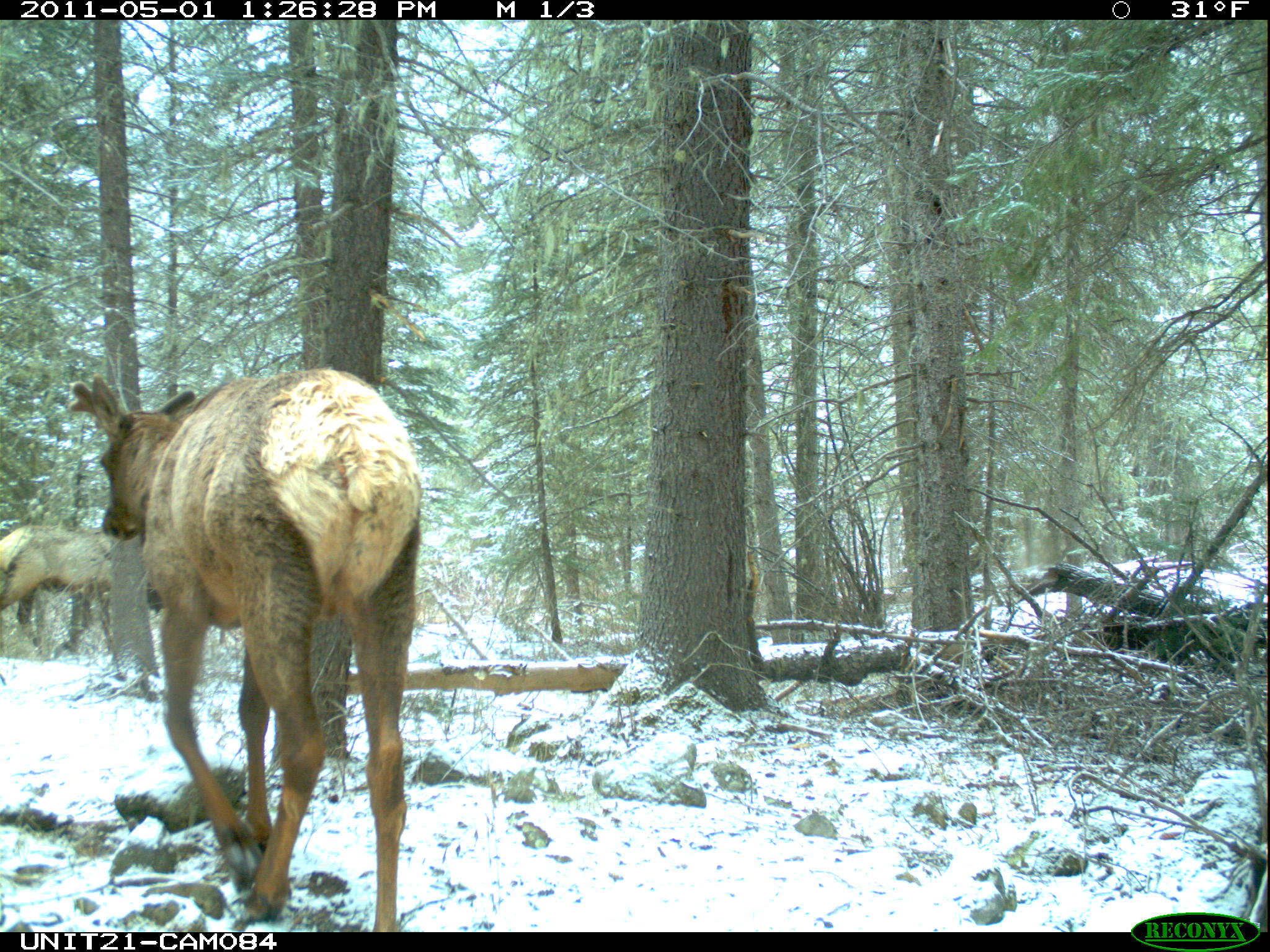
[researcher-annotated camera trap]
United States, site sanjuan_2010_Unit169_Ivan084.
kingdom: Animalia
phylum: Chordata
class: Mammalia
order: Artiodactyla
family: Cervidae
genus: Cervus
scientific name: Cervus elaphus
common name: red deer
Cervus elaphus (red deer).